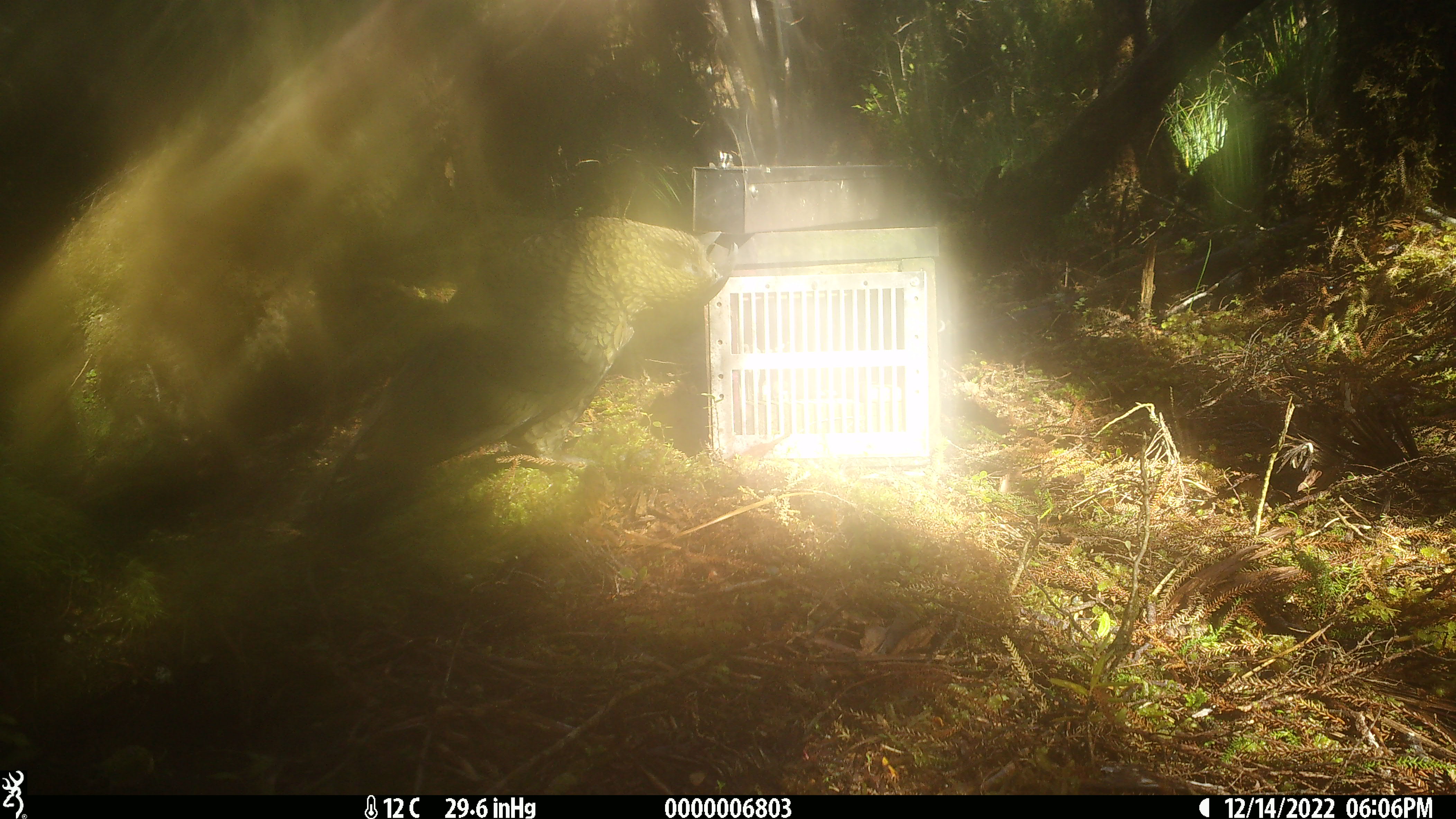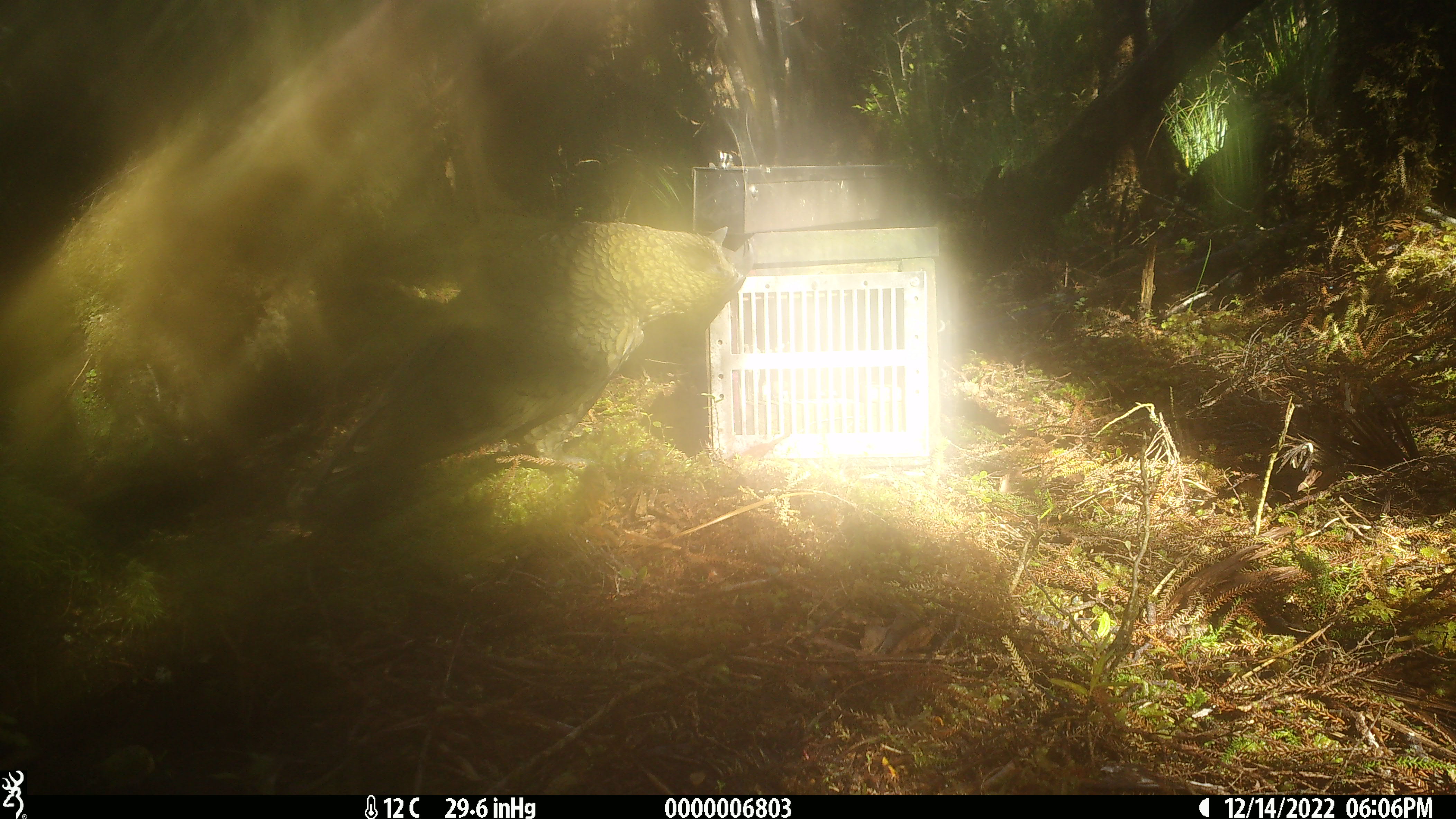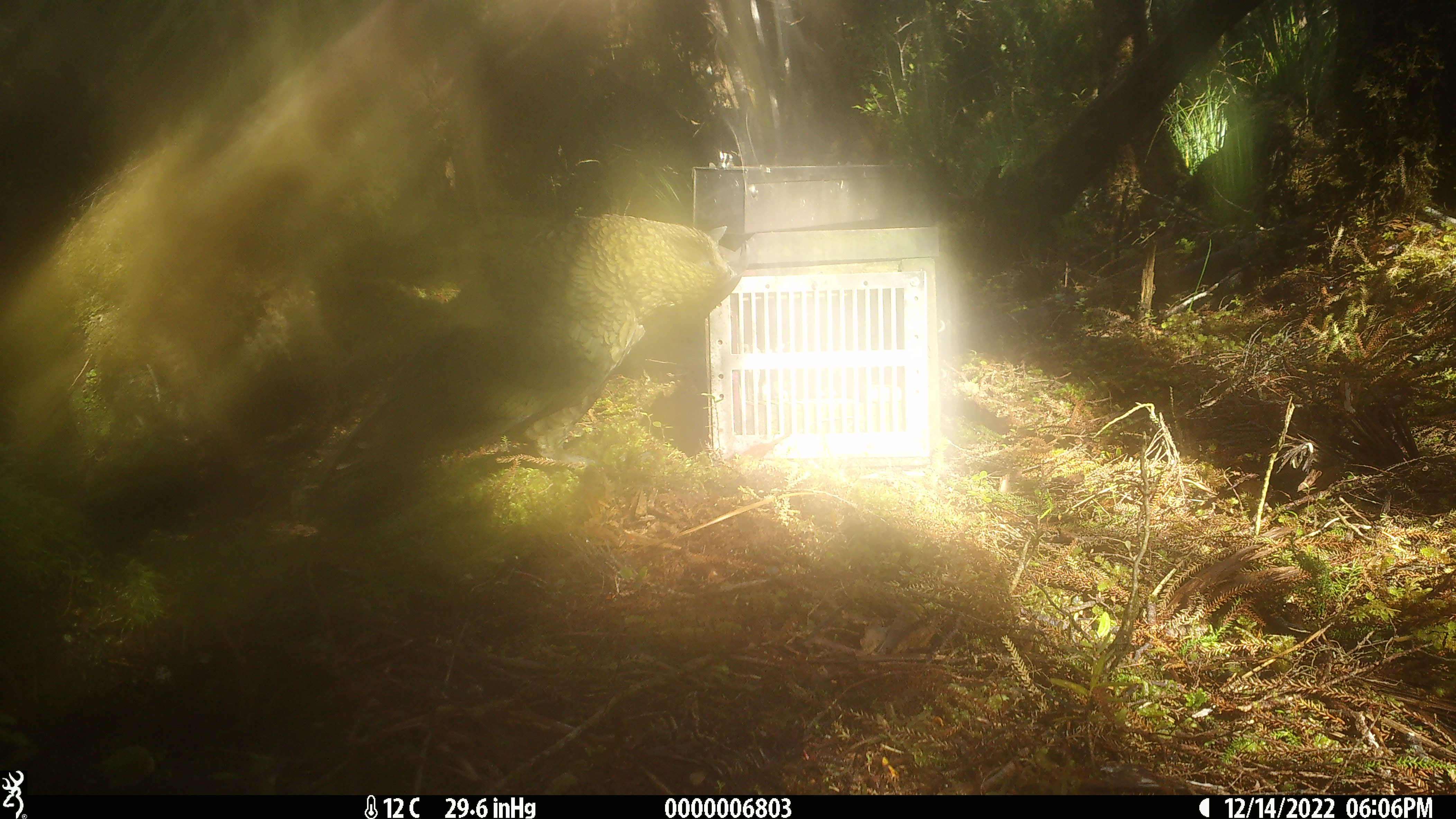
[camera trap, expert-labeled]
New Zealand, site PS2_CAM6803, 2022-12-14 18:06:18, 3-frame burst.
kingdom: Animalia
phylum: Chordata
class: Aves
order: Psittaciformes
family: Strigopidae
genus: Nestor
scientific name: Nestor notabilis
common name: kea